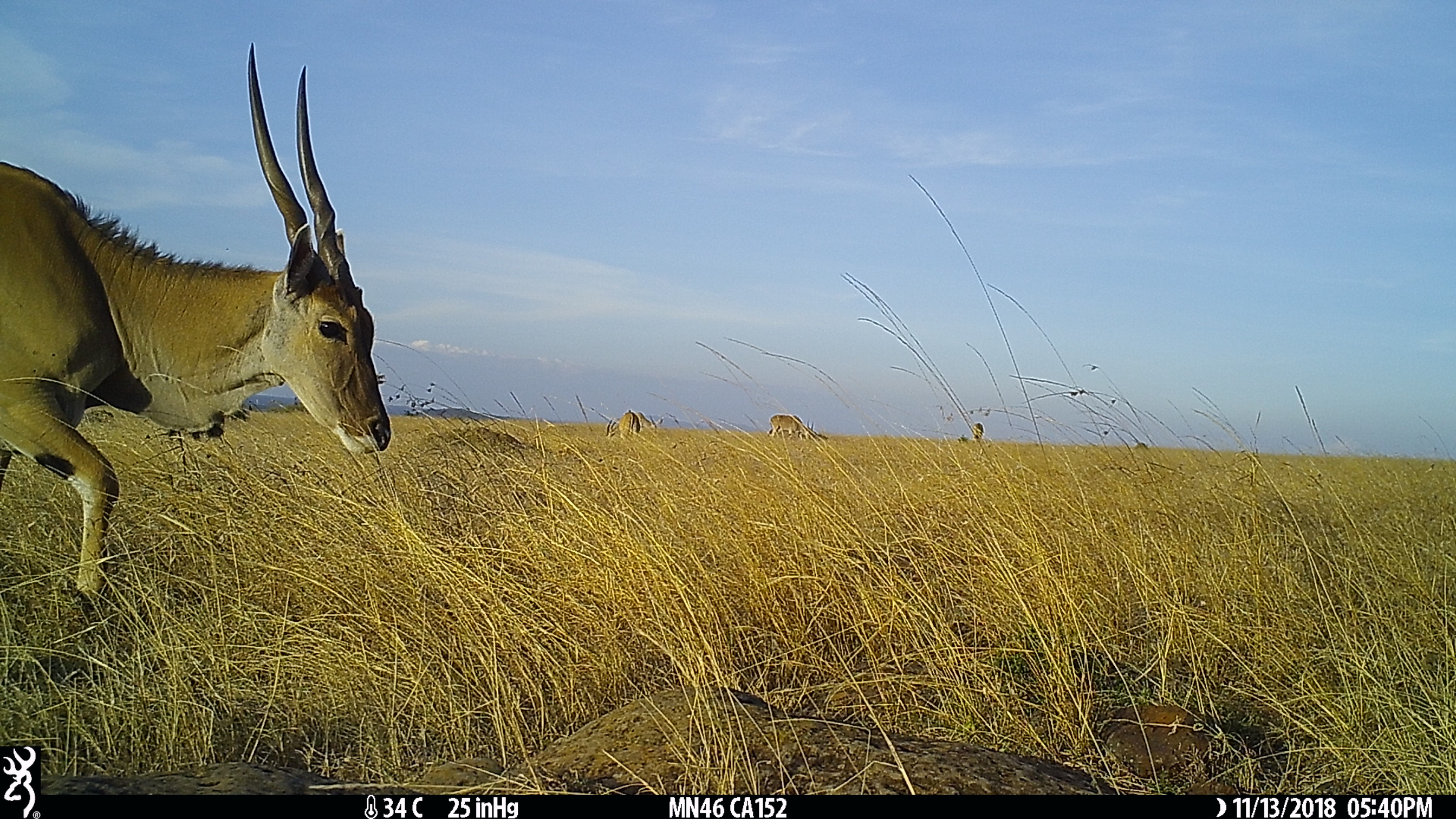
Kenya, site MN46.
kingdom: Animalia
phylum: Chordata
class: Mammalia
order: Artiodactyla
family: Bovidae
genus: Tragelaphus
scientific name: Tragelaphus oryx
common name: eland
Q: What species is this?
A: Eland (Tragelaphus oryx).